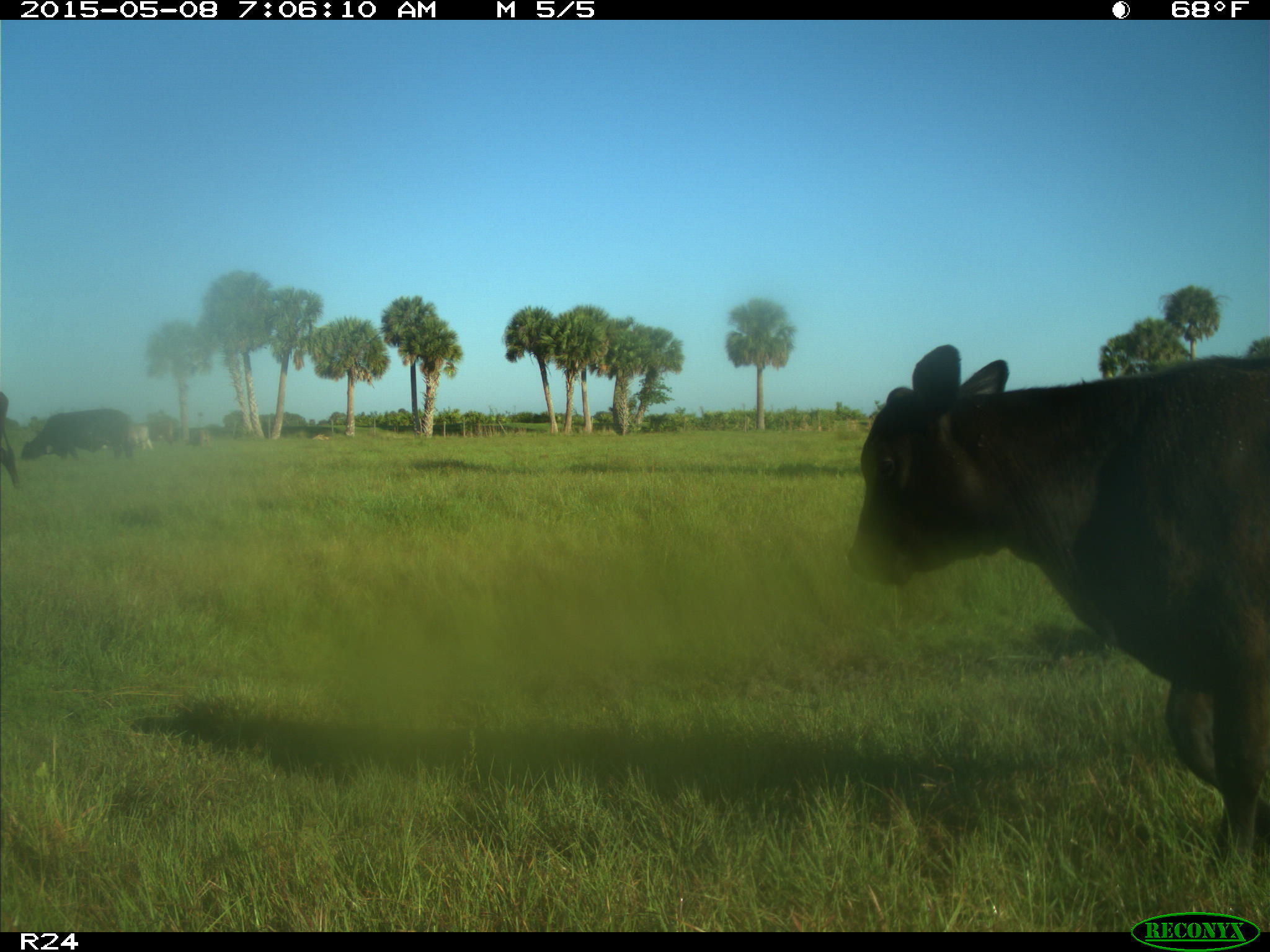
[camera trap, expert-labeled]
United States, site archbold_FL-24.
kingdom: Animalia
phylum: Chordata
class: Mammalia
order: Artiodactyla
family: Bovidae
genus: Bos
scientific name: Bos taurus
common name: domestic cow